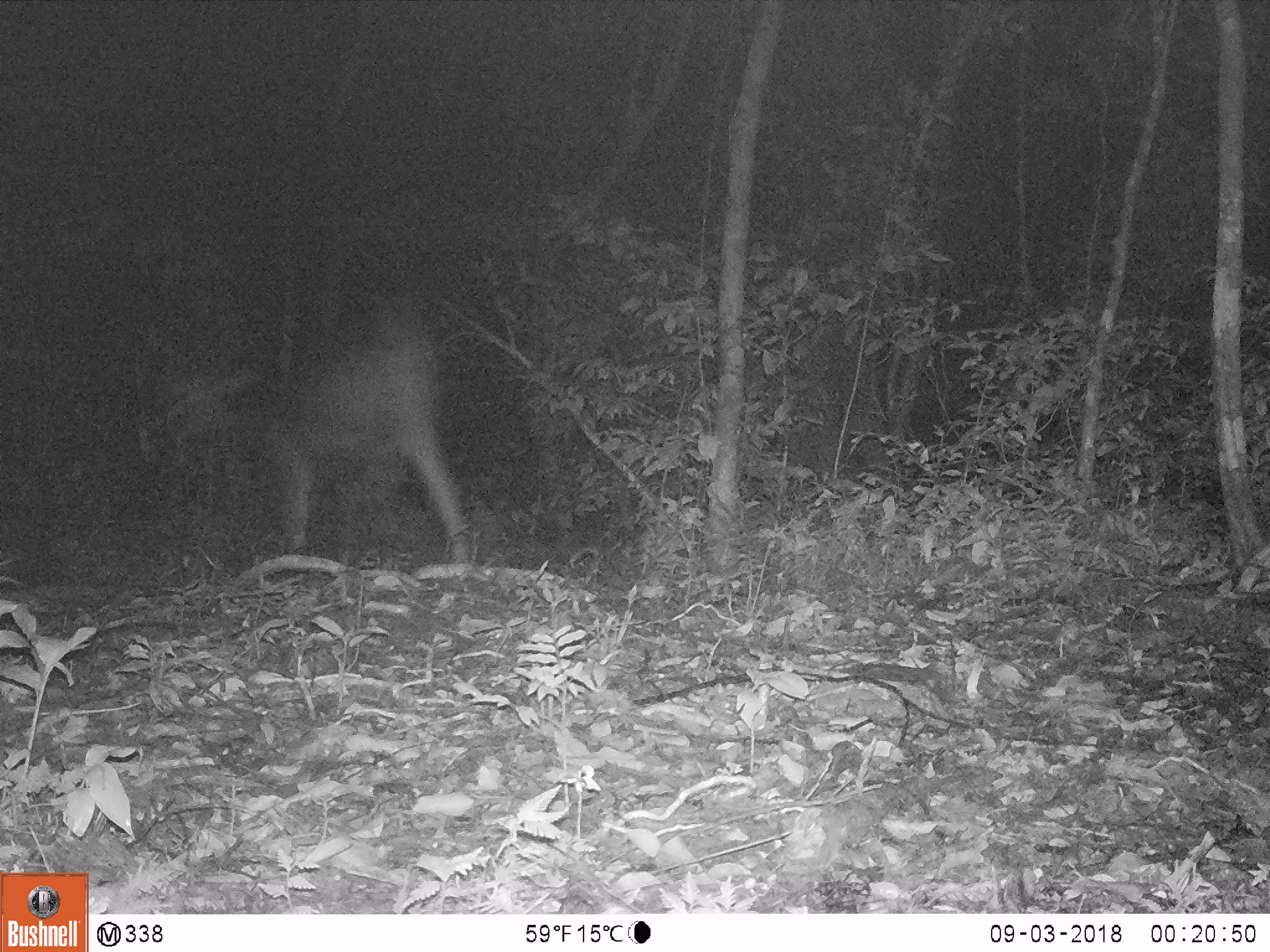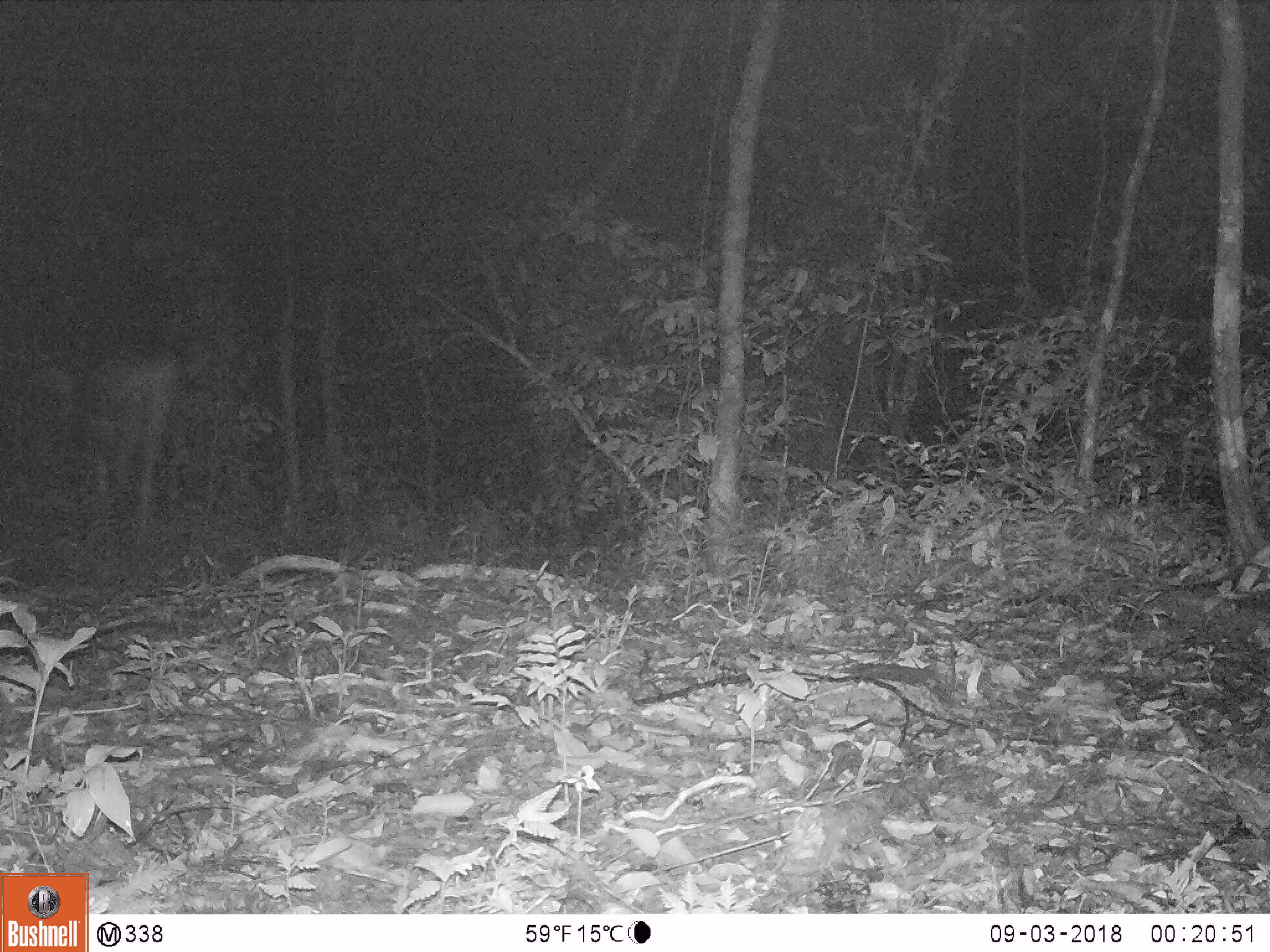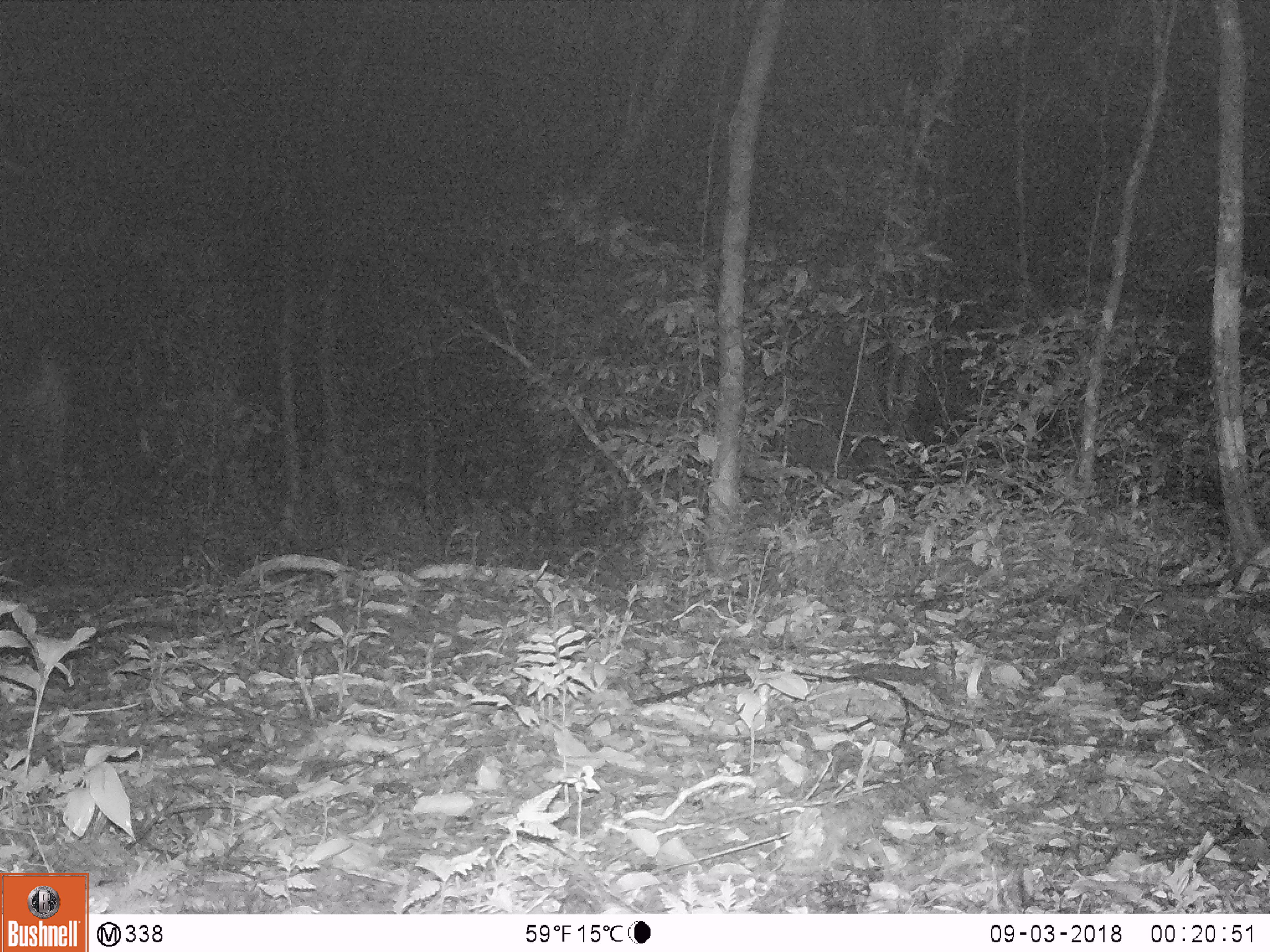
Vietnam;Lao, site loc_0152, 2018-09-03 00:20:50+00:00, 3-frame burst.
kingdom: Animalia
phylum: Chordata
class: Mammalia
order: Artiodactyla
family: Cervidae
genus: Rusa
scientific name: Rusa unicolor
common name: sambar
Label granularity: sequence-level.